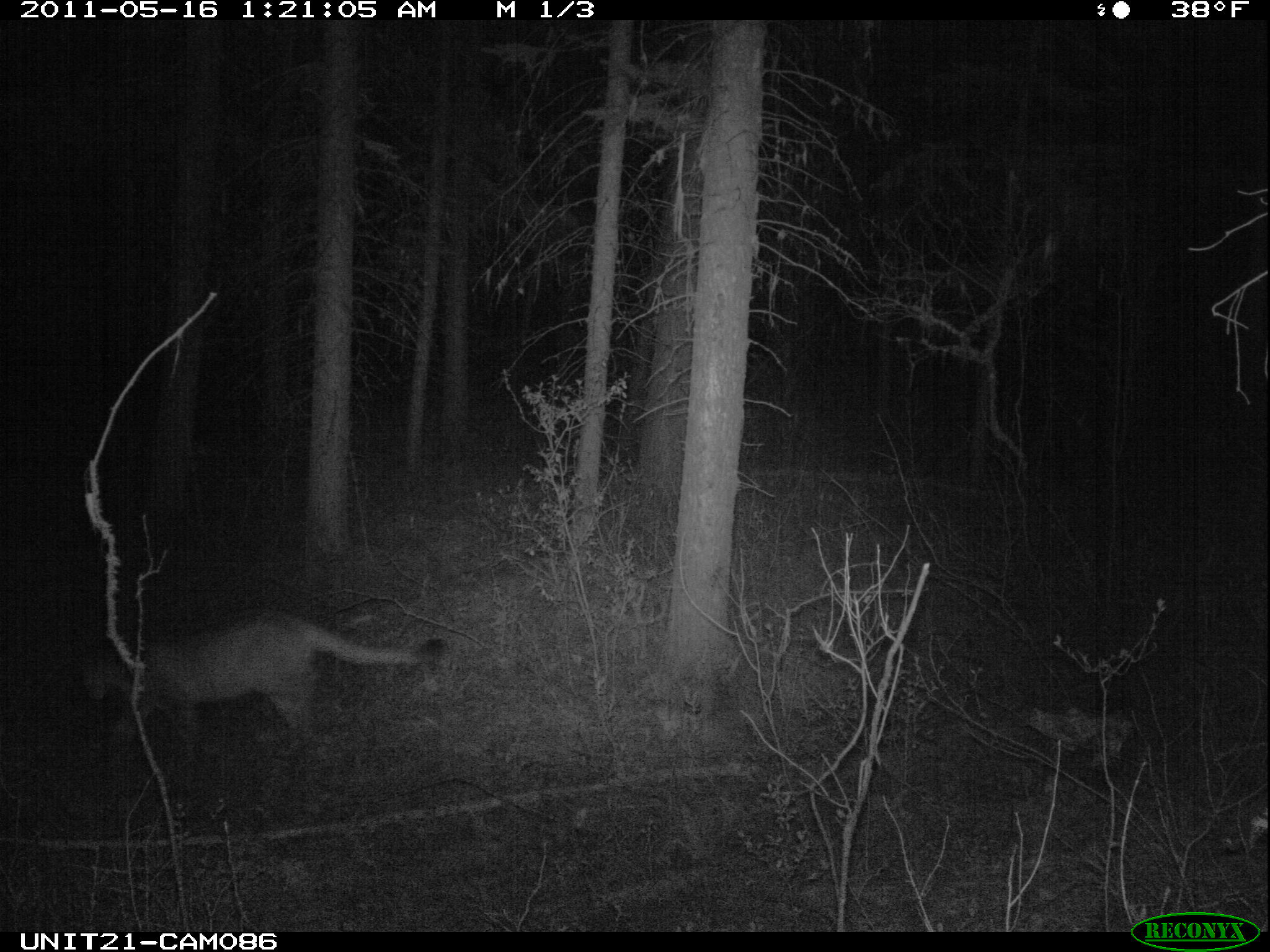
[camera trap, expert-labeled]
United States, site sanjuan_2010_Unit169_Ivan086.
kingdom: Animalia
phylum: Chordata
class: Mammalia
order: Carnivora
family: Felidae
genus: Puma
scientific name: Puma concolor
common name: mountain lion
Puma concolor (mountain lion).